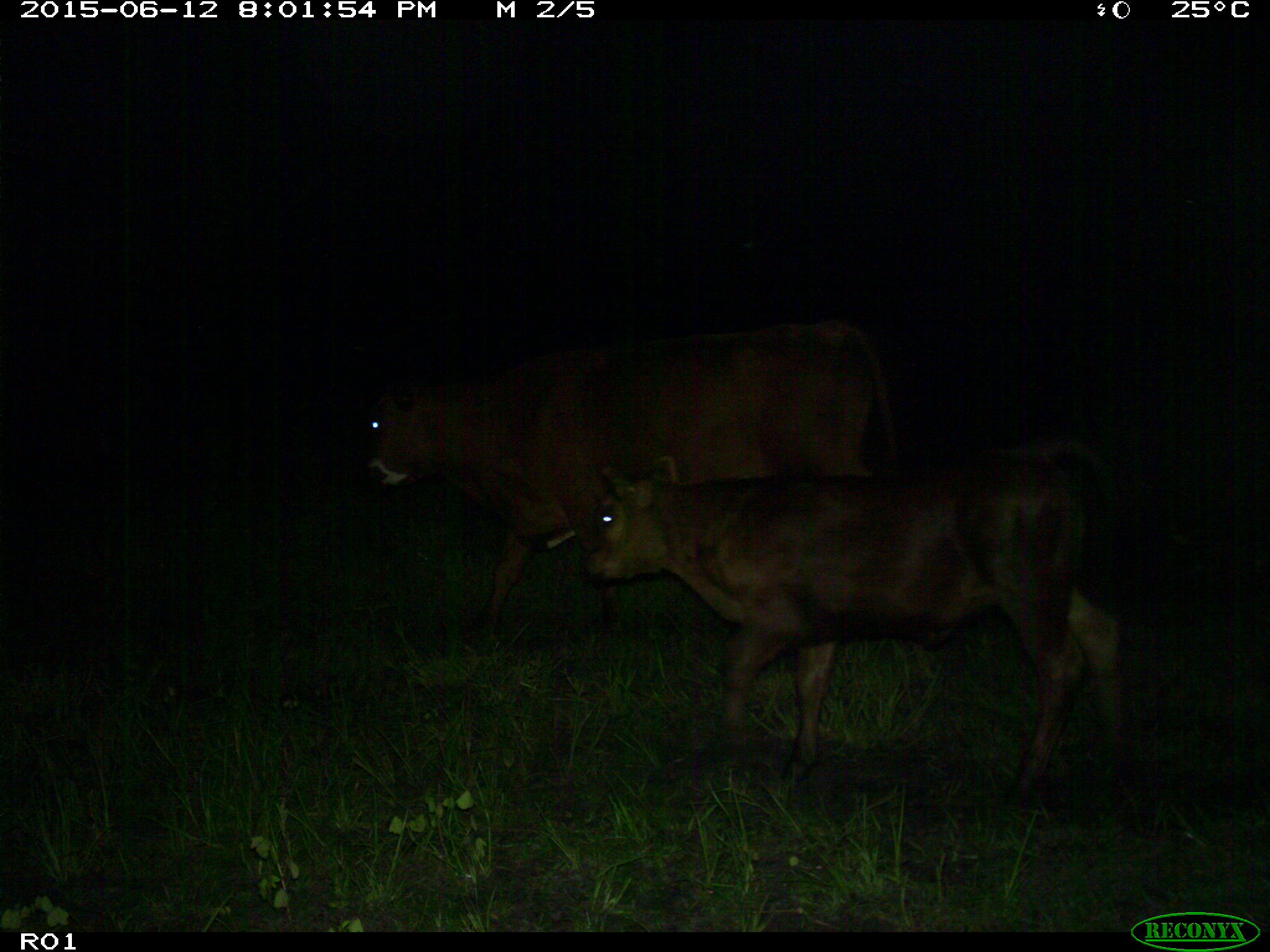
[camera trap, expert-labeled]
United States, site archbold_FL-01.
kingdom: Animalia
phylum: Chordata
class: Mammalia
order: Artiodactyla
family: Bovidae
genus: Bos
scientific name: Bos taurus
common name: domestic cow